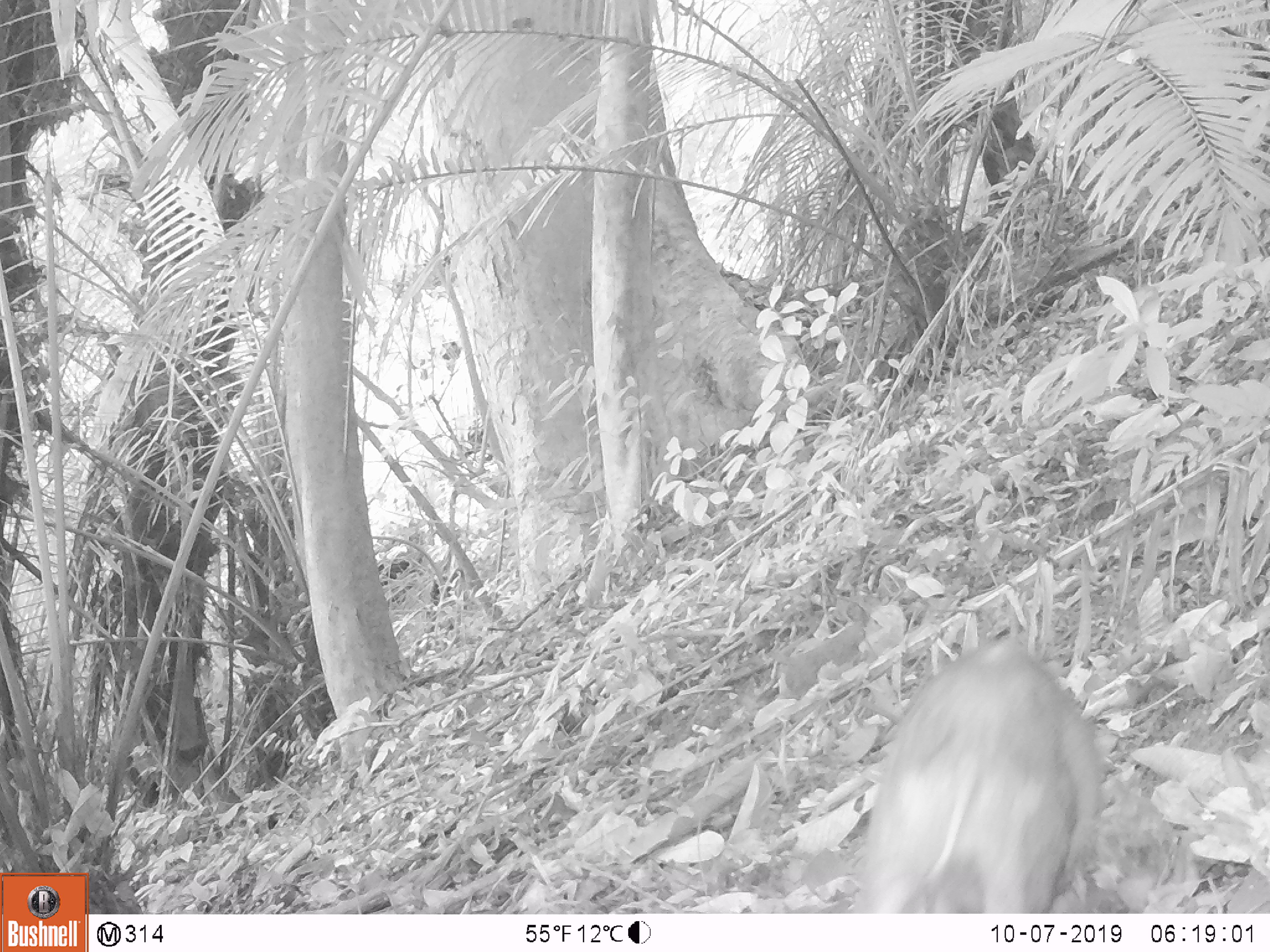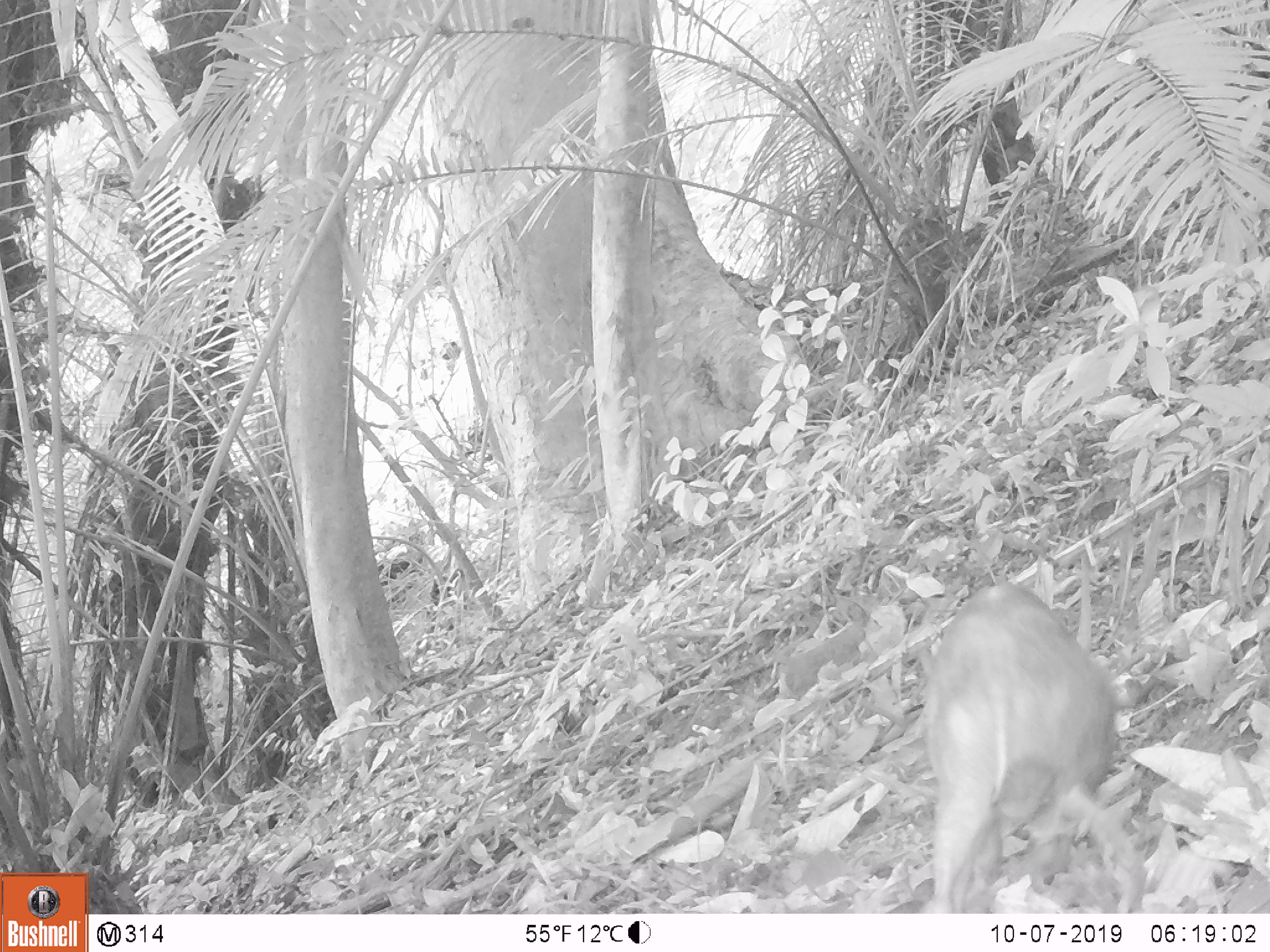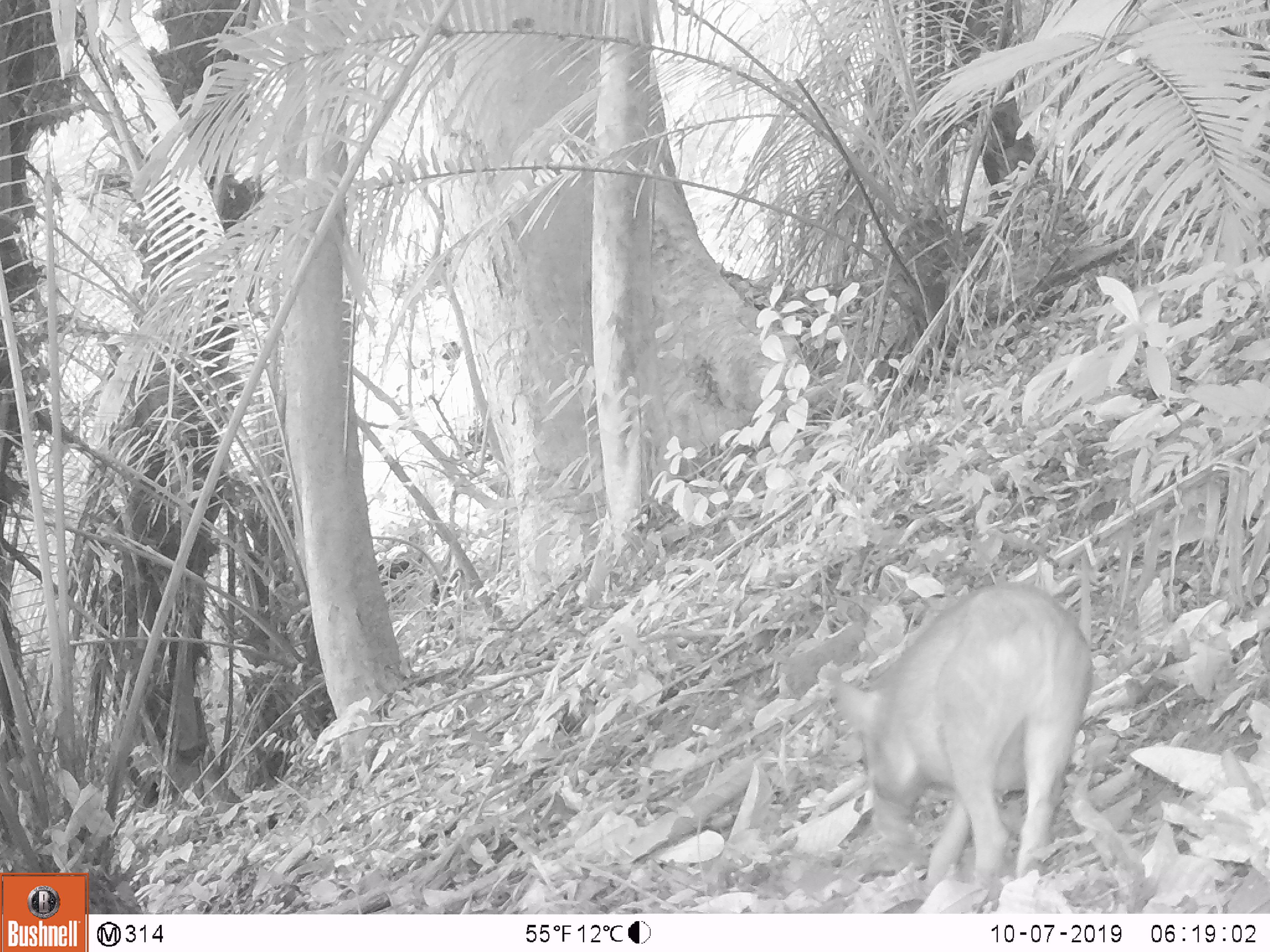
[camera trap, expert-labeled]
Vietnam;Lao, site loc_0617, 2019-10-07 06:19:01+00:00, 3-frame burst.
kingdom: Animalia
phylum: Chordata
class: Mammalia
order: Artiodactyla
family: Suidae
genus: Sus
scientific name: Sus scrofa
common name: eurasian wild pig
Eurasian wild pig (Sus scrofa). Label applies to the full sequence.